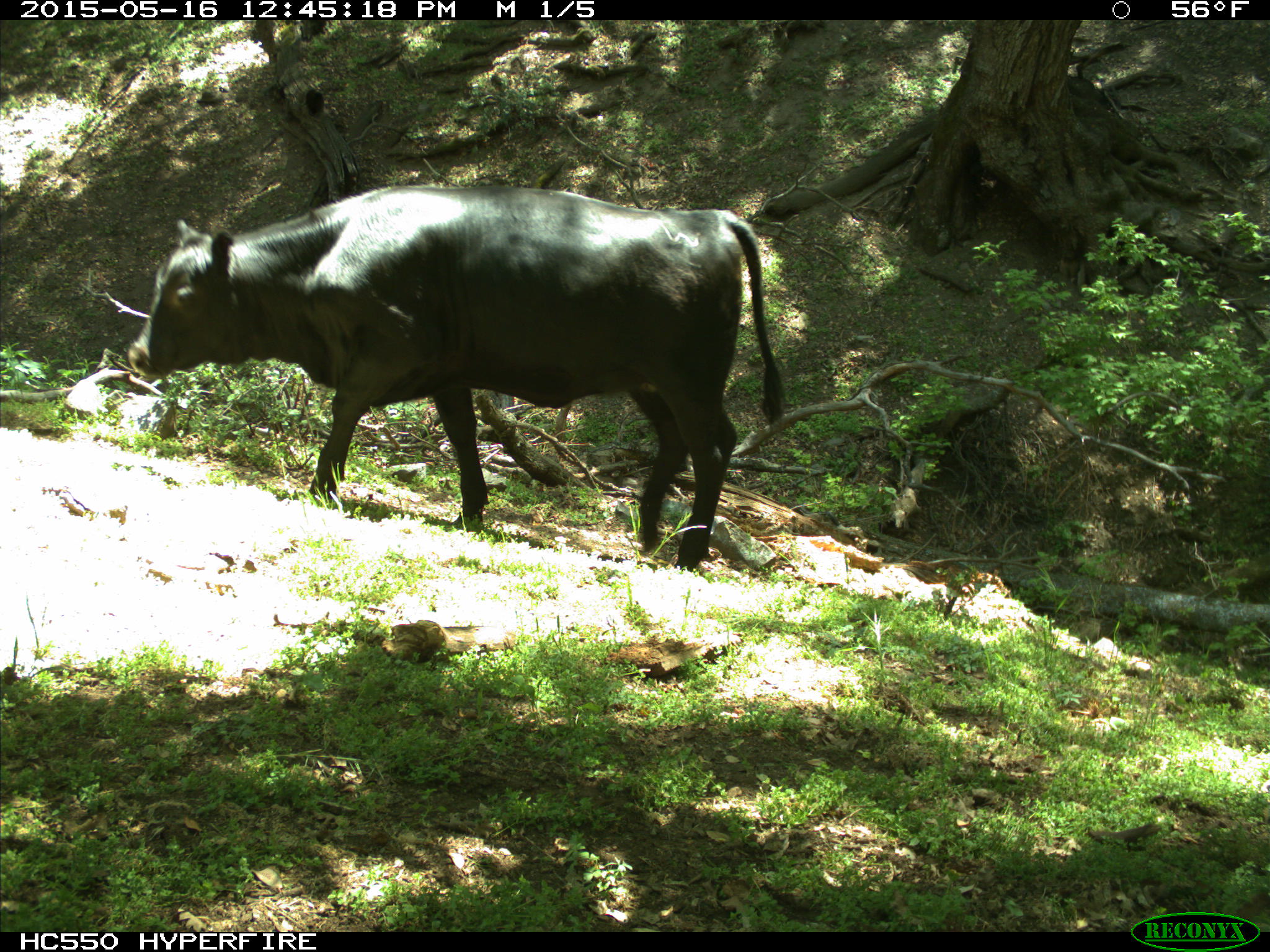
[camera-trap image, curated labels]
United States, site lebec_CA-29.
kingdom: Animalia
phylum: Chordata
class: Mammalia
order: Artiodactyla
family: Bovidae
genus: Bos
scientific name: Bos taurus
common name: domestic cow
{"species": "Bos taurus (domestic cow)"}